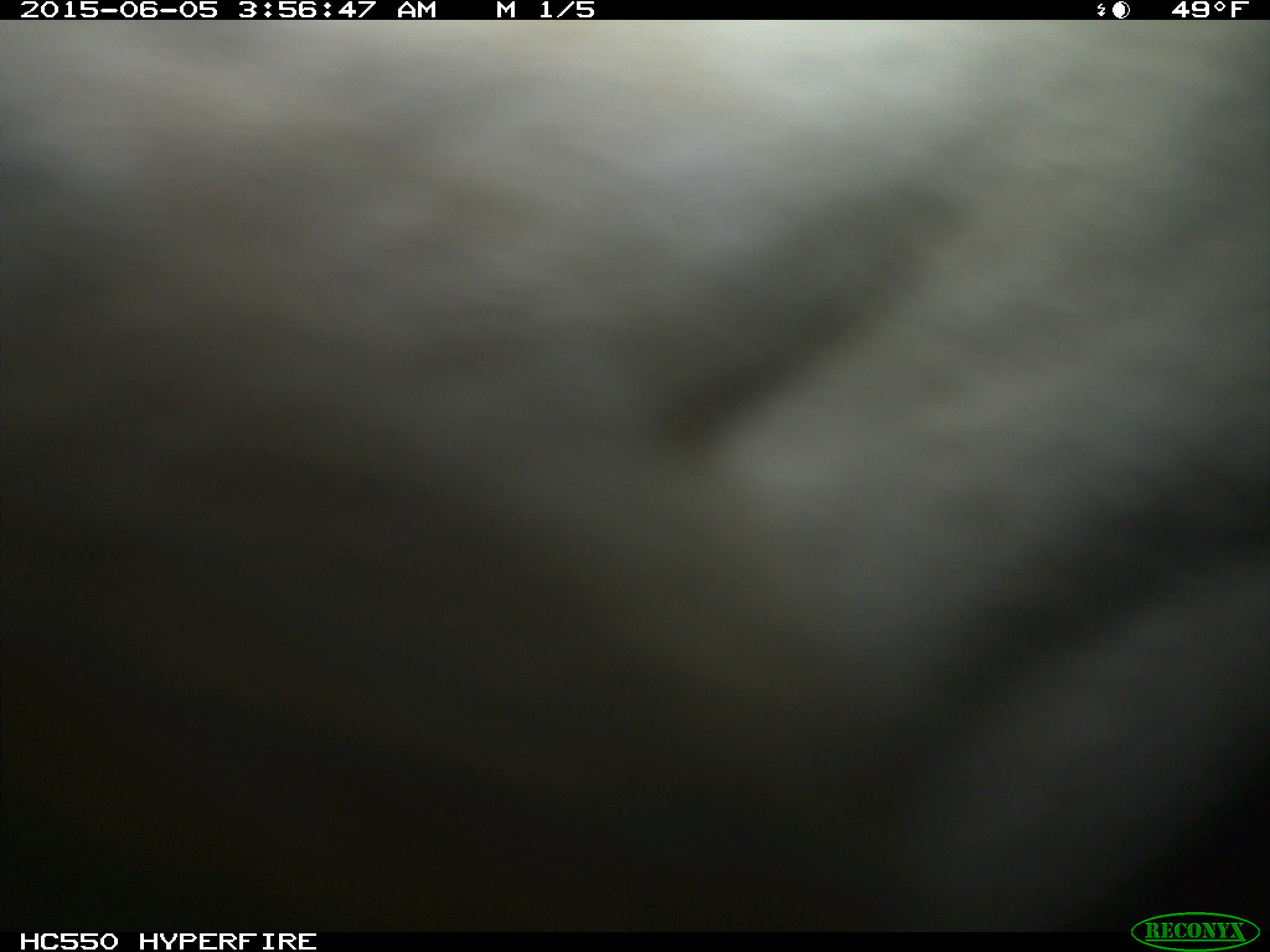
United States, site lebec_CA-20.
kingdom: Animalia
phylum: Chordata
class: Mammalia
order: Artiodactyla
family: Bovidae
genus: Bos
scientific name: Bos taurus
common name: domestic cow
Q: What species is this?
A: Bos taurus (domestic cow).